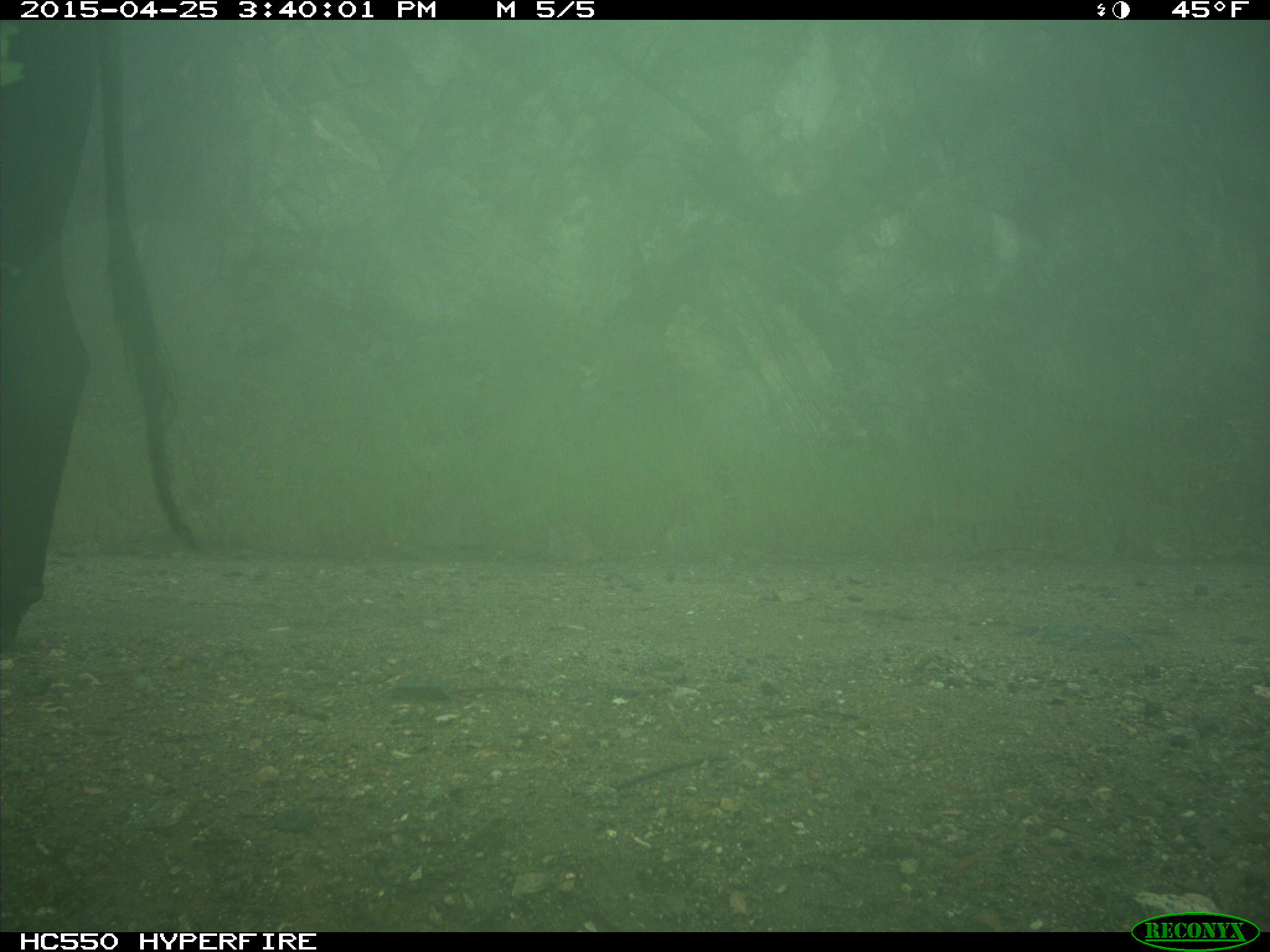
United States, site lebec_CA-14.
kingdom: Animalia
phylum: Chordata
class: Mammalia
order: Artiodactyla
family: Bovidae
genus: Bos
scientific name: Bos taurus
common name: domestic cow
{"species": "Bos taurus (domestic cow)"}